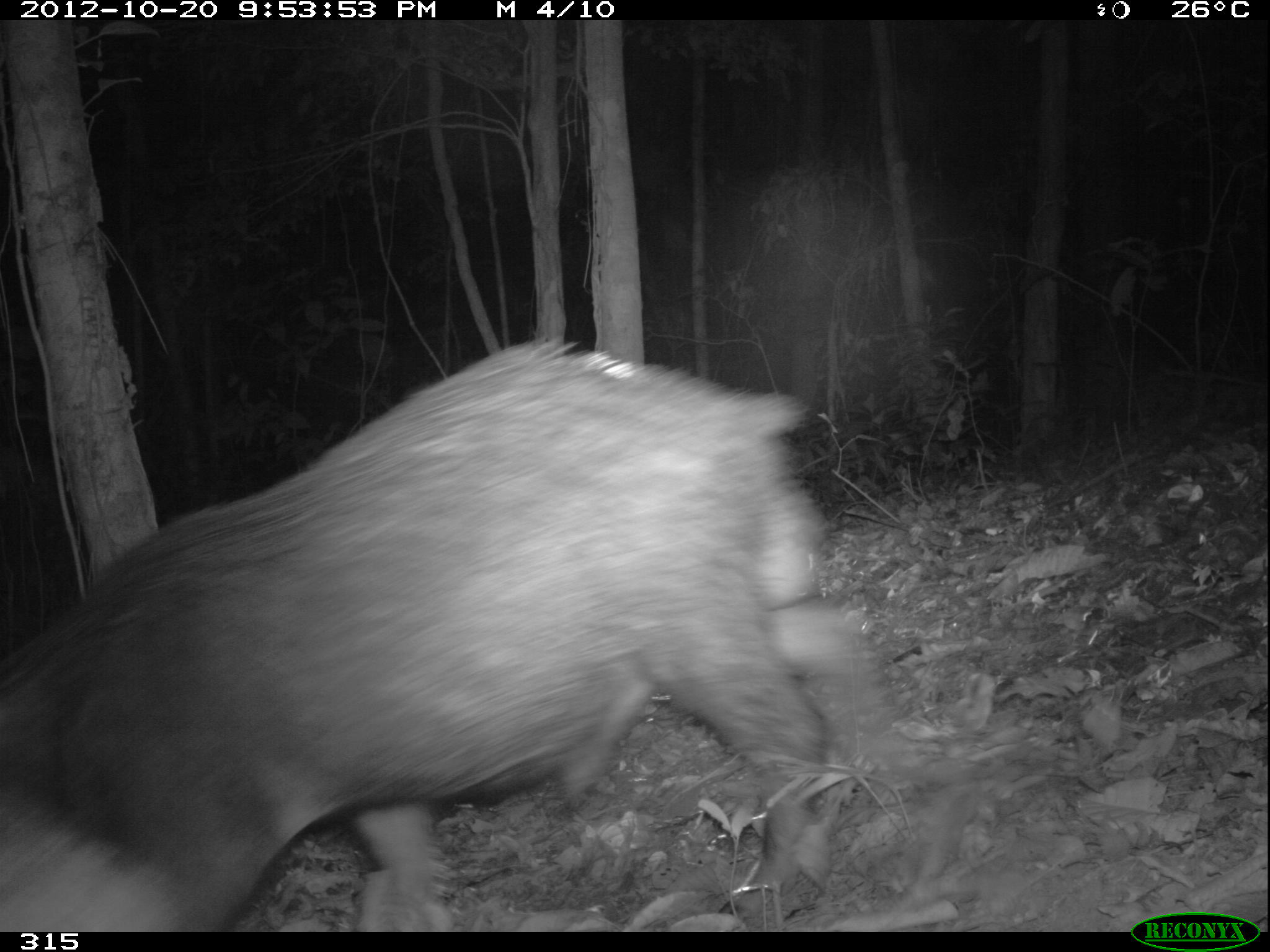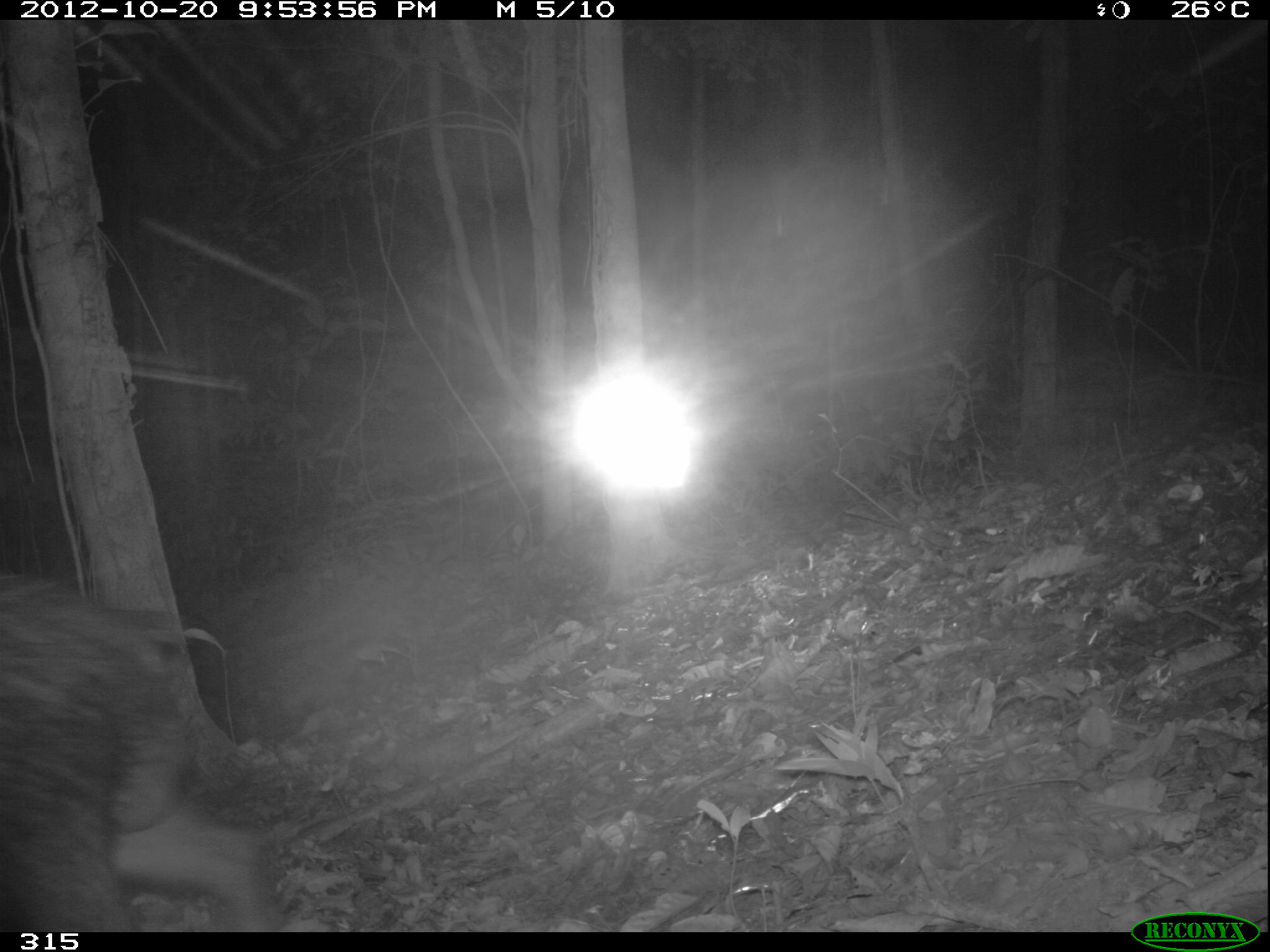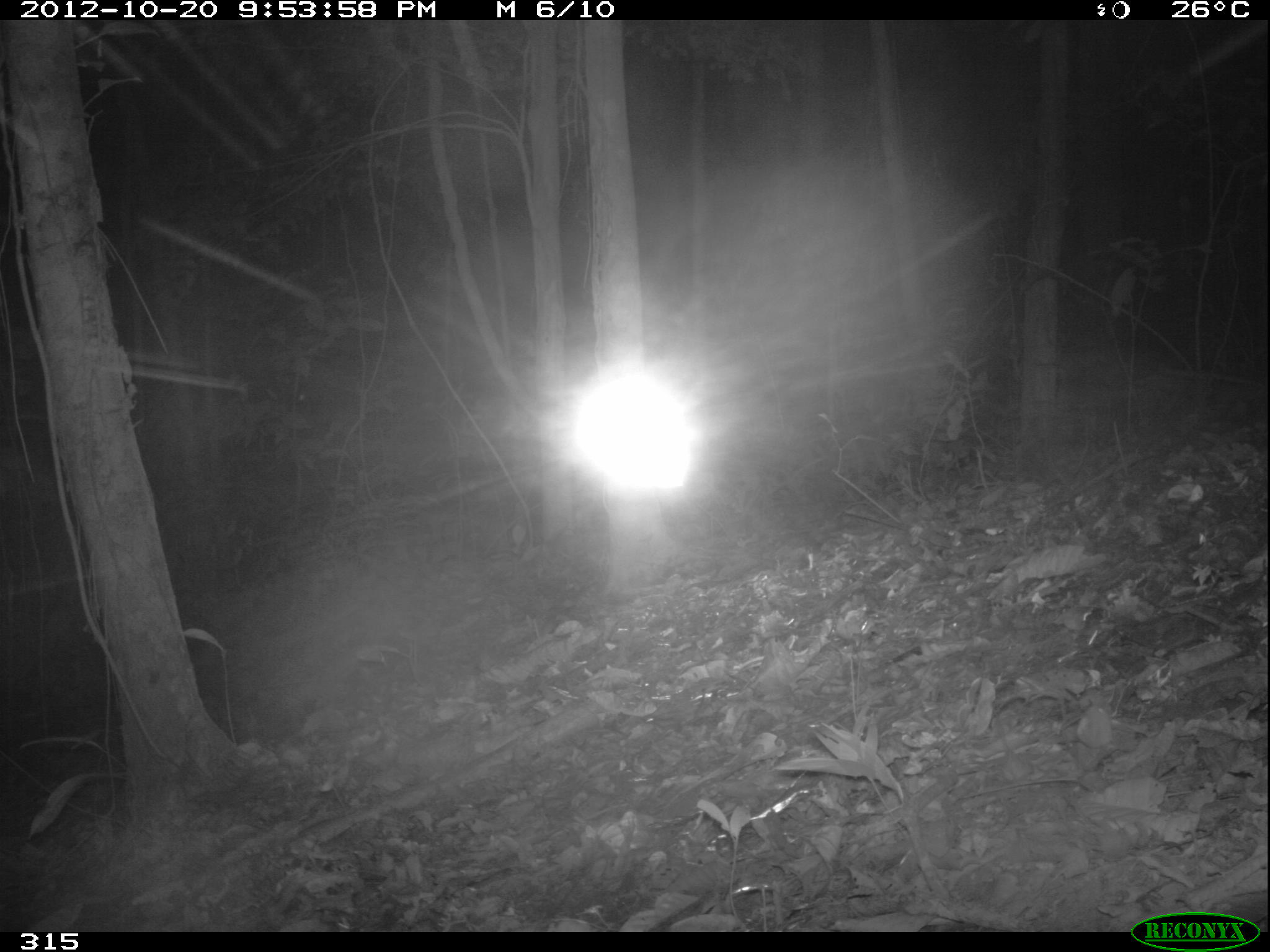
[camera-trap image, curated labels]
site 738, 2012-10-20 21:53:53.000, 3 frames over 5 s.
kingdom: Animalia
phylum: Chordata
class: Mammalia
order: Artiodactyla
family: Tayassuidae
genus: Tayassu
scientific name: Tayassu pecari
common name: white-lipped peccary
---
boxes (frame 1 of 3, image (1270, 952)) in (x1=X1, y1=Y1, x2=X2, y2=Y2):
tayassu pecari: (x1=0, y1=336, x2=876, y2=932); (x1=1, y1=783, x2=195, y2=933)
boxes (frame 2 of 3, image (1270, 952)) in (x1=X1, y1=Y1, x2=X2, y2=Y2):
tayassu pecari: (x1=1, y1=563, x2=288, y2=932)